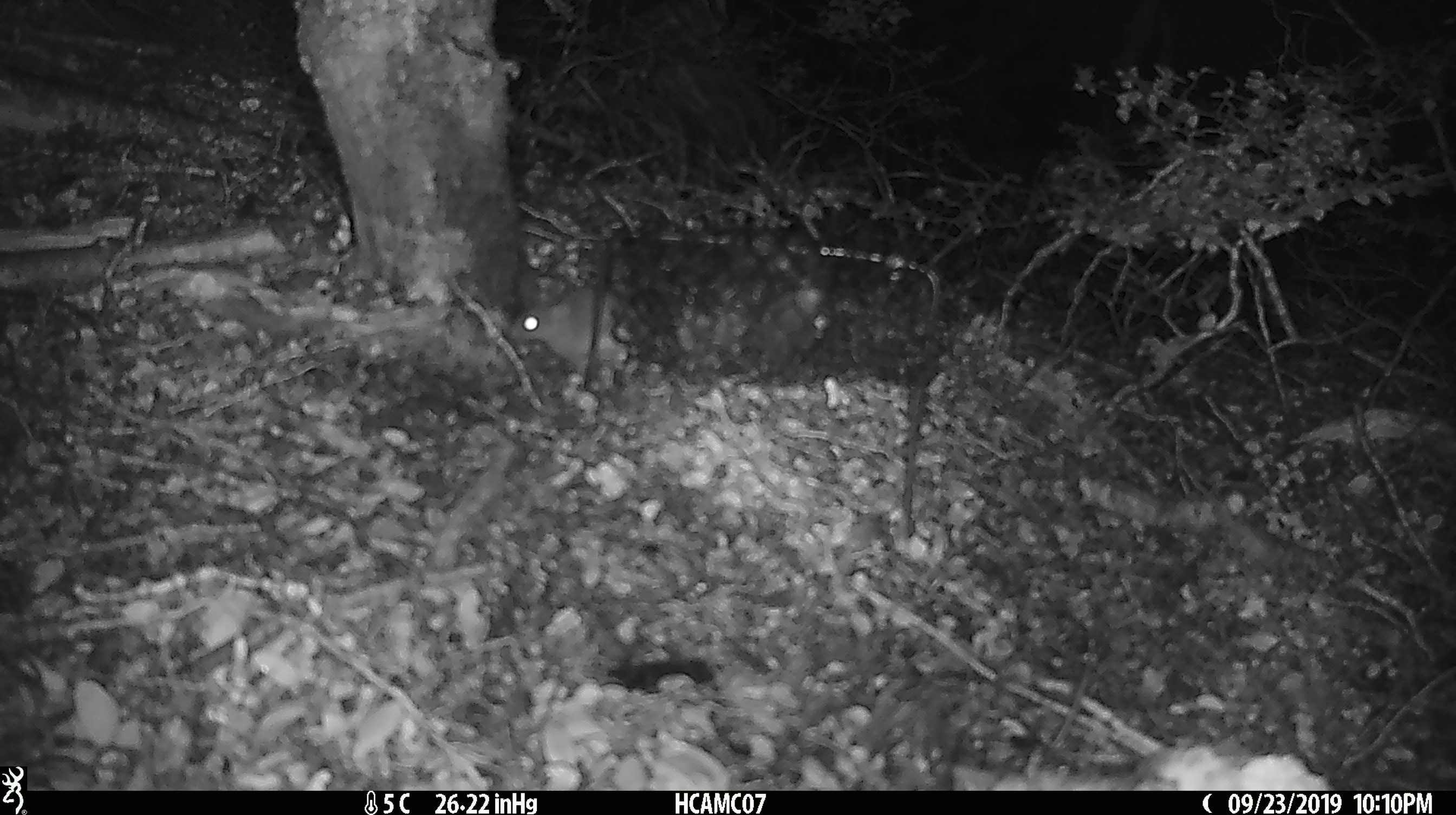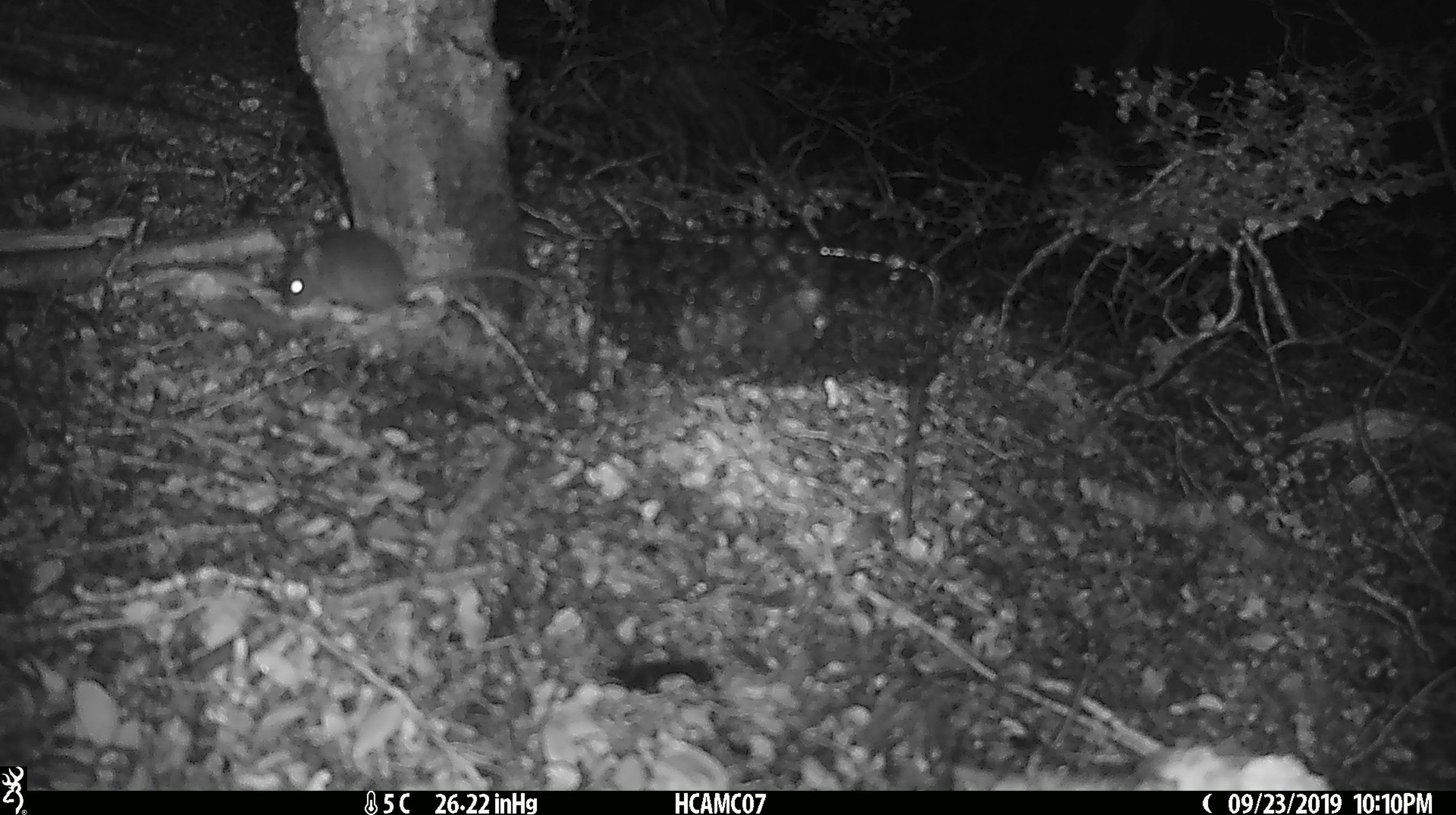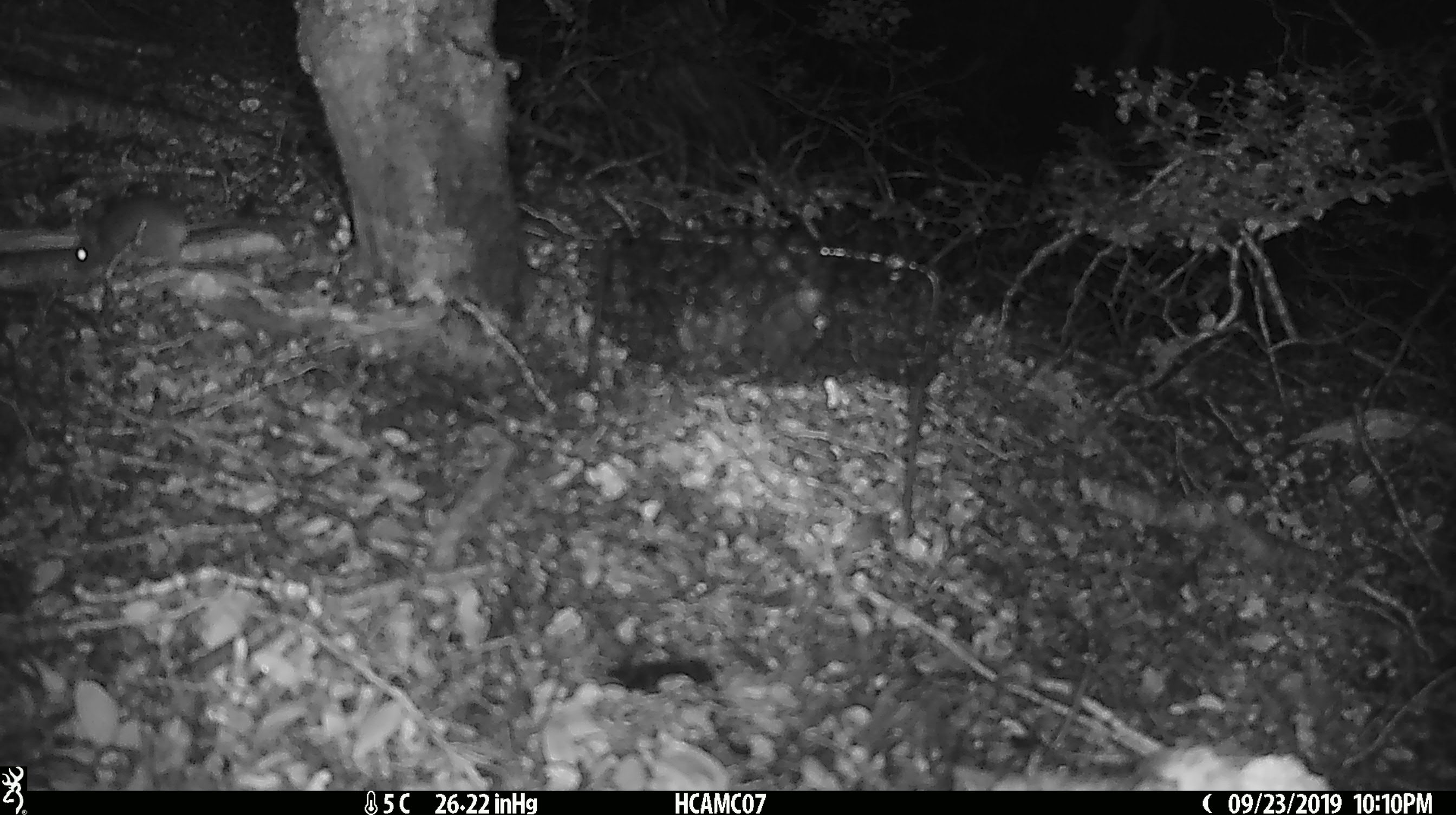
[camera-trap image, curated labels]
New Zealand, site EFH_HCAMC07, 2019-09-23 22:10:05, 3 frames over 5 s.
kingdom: Animalia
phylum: Chordata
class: Mammalia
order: Rodentia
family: Muridae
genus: Mus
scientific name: Mus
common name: mouse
Mouse (Mus).